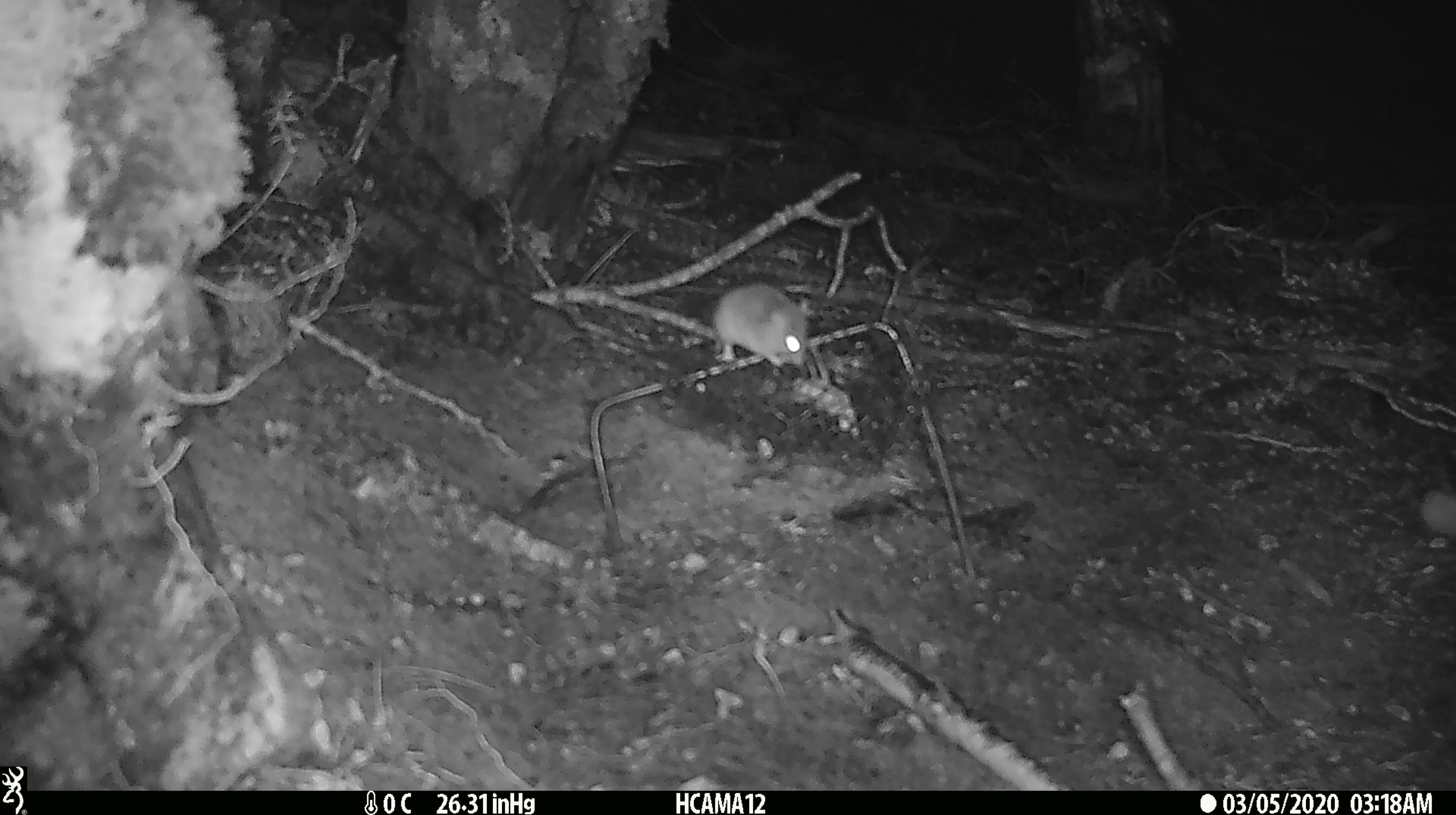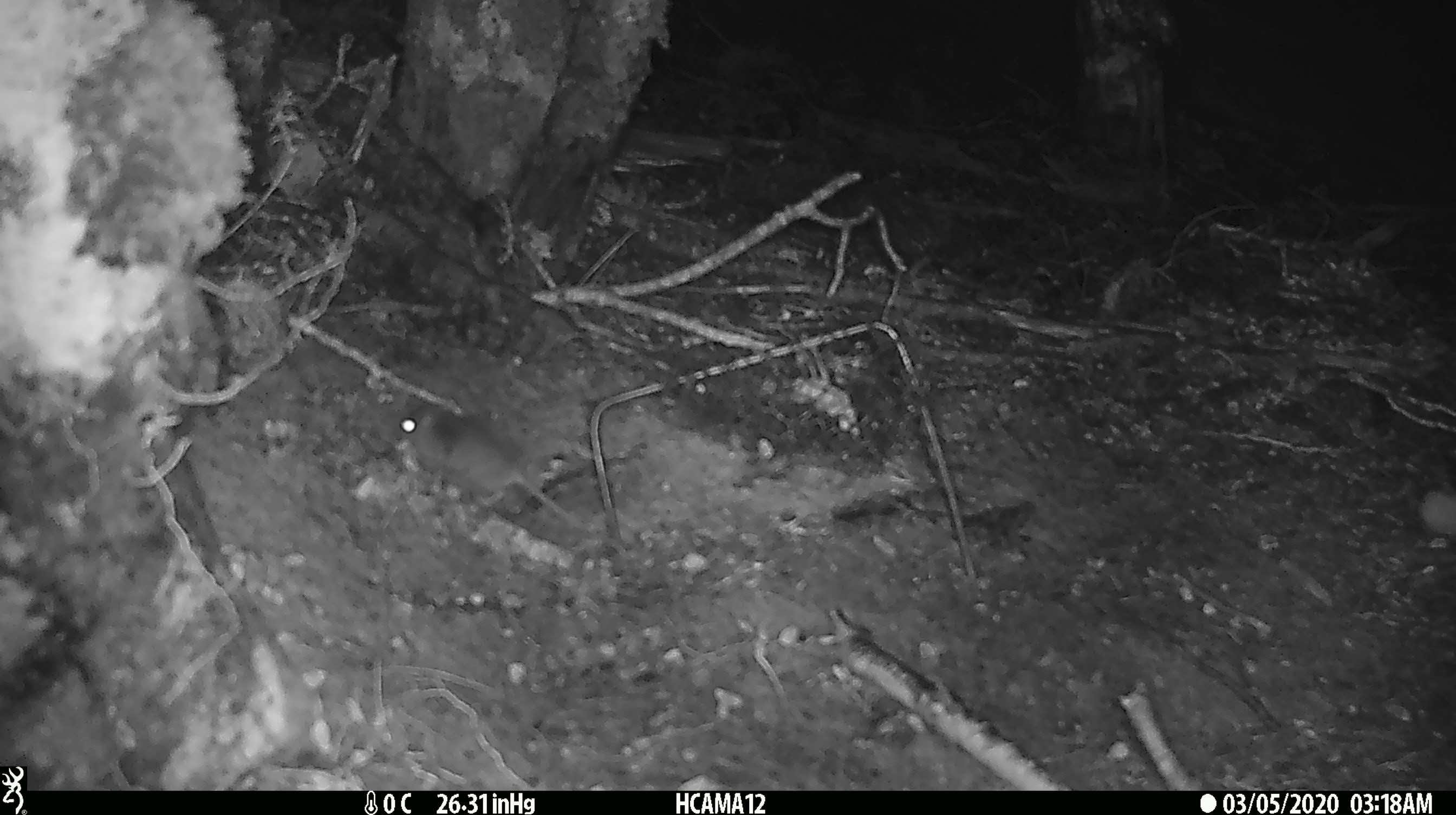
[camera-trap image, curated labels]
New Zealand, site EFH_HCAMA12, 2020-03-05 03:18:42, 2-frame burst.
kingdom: Animalia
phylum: Chordata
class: Mammalia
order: Rodentia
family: Muridae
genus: Mus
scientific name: Mus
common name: mouse